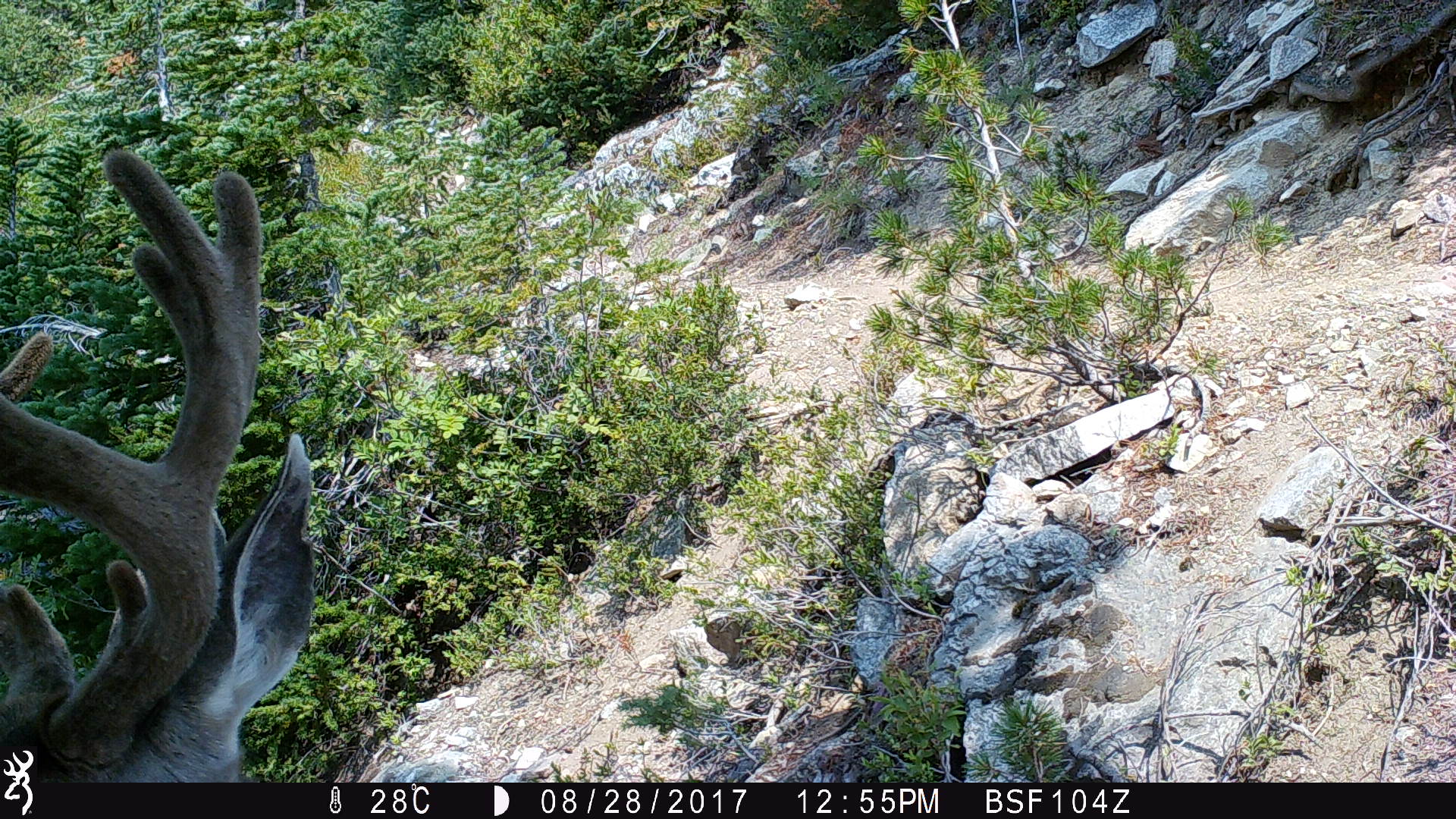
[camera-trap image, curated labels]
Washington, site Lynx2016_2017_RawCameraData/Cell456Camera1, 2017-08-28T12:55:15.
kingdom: Animalia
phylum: Chordata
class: Mammalia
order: Artiodactyla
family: Cervidae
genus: Odocoileus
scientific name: Odocoileus hemionus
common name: mule deer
Odocoileus hemionus (mule deer). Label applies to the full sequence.